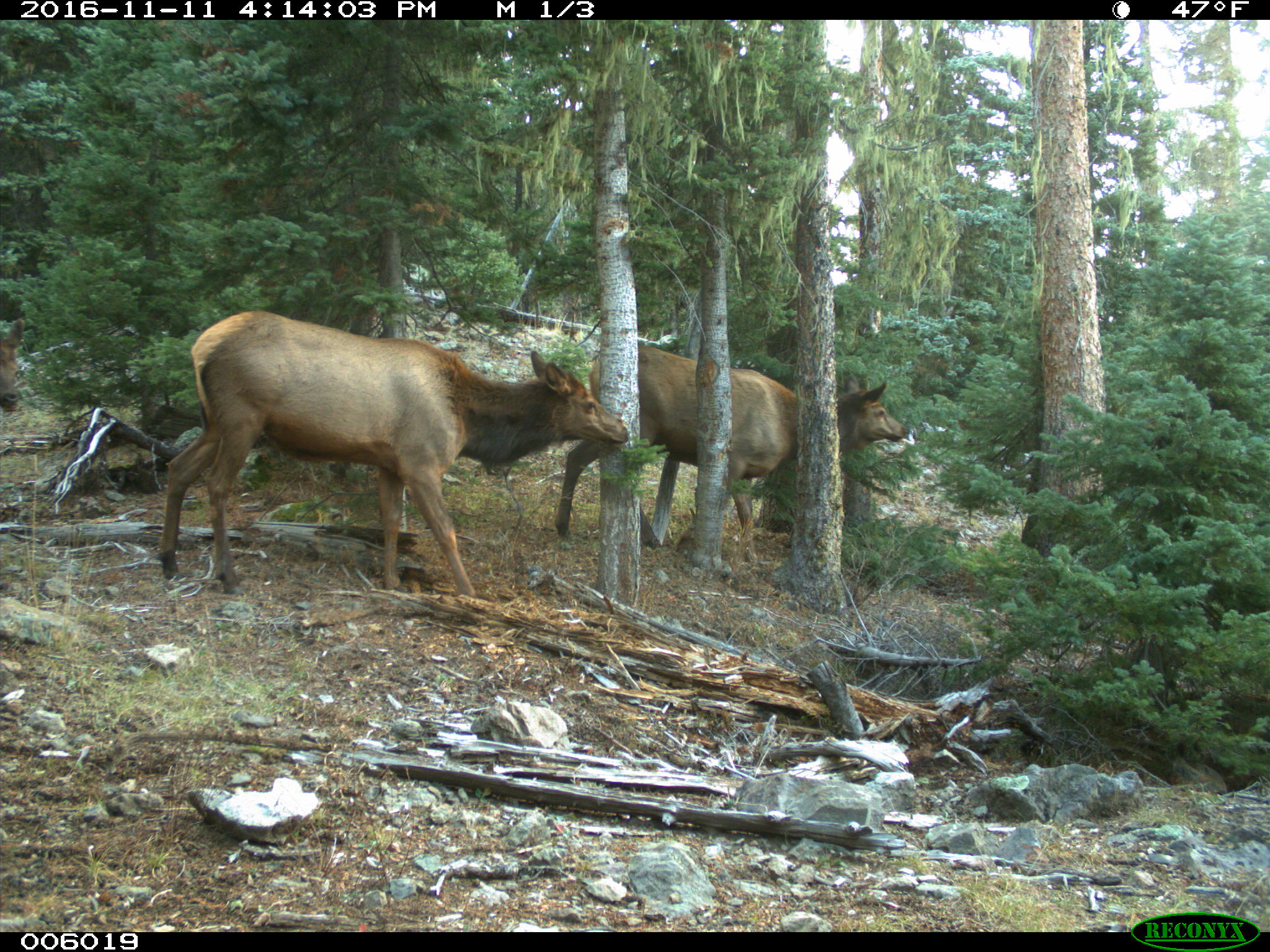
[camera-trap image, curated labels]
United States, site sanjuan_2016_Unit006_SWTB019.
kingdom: Animalia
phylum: Chordata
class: Mammalia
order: Artiodactyla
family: Cervidae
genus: Cervus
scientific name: Cervus elaphus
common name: red deer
Cervus elaphus (red deer).